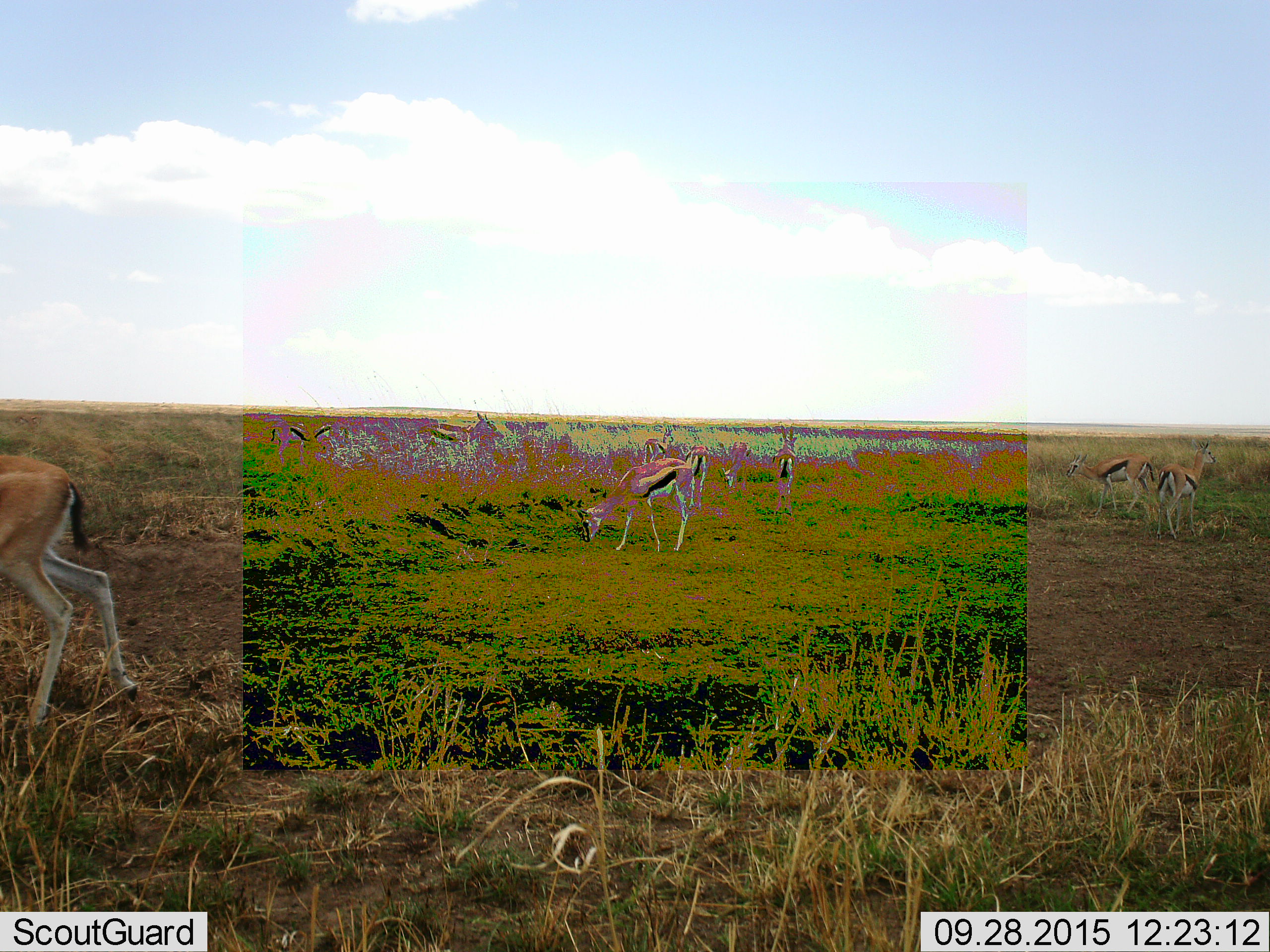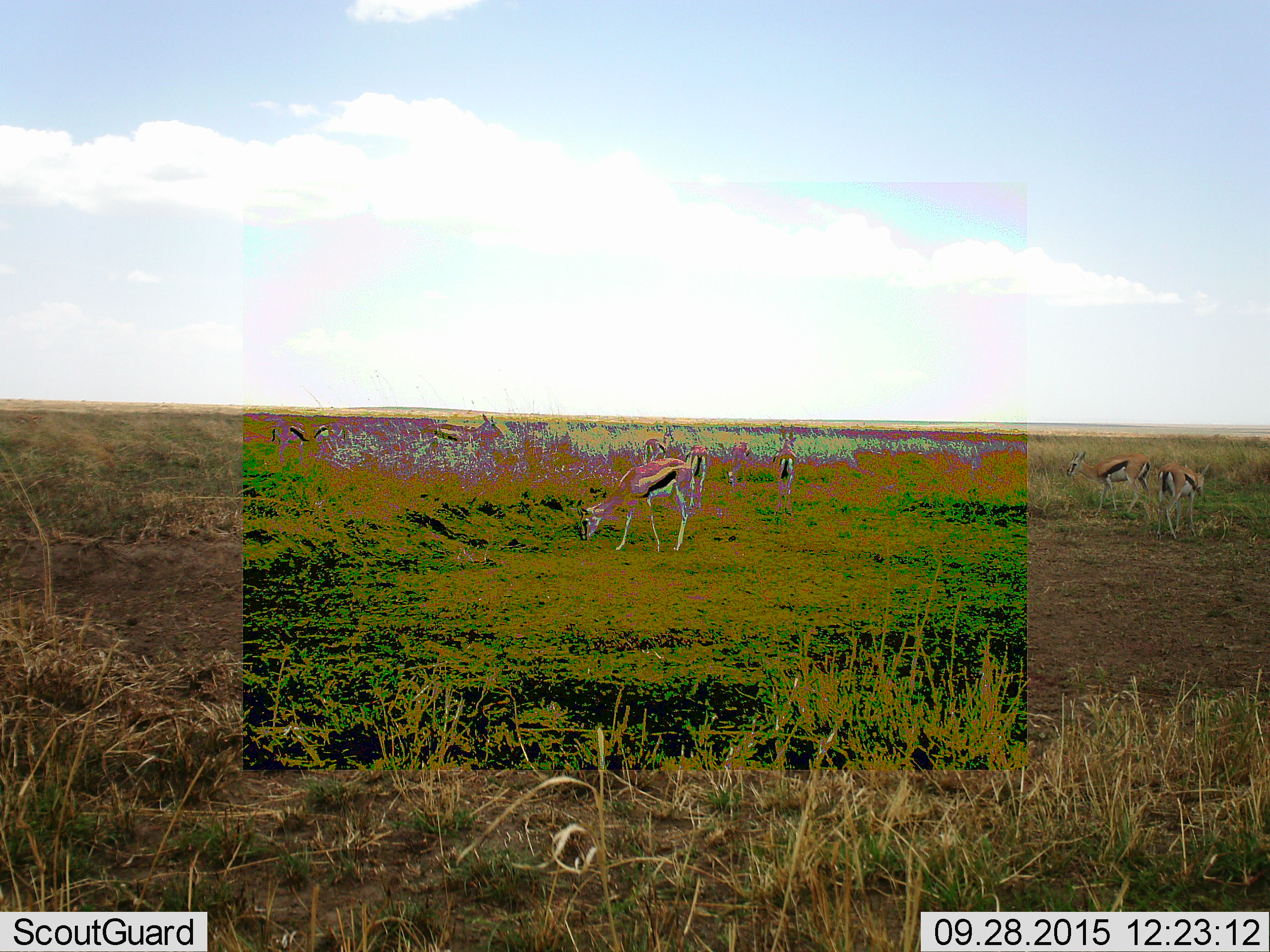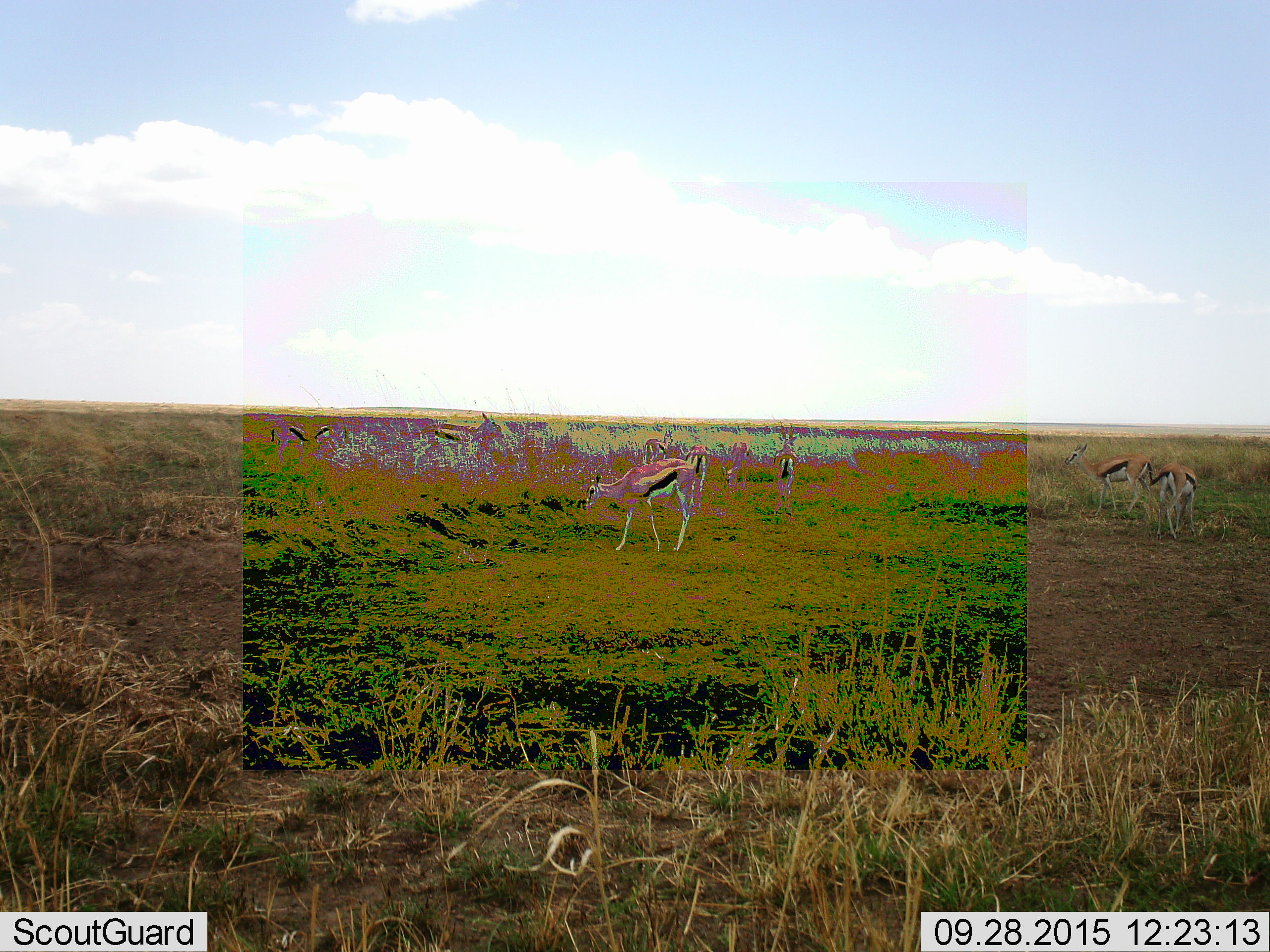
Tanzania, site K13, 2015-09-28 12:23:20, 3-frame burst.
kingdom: Animalia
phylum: Chordata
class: Mammalia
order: Artiodactyla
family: Bovidae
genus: Eudorcas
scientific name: Eudorcas thomsonii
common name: thomson's gazelle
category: gazellethomsons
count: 11-50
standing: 78%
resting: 0%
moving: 100%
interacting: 11%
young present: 11%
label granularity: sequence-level